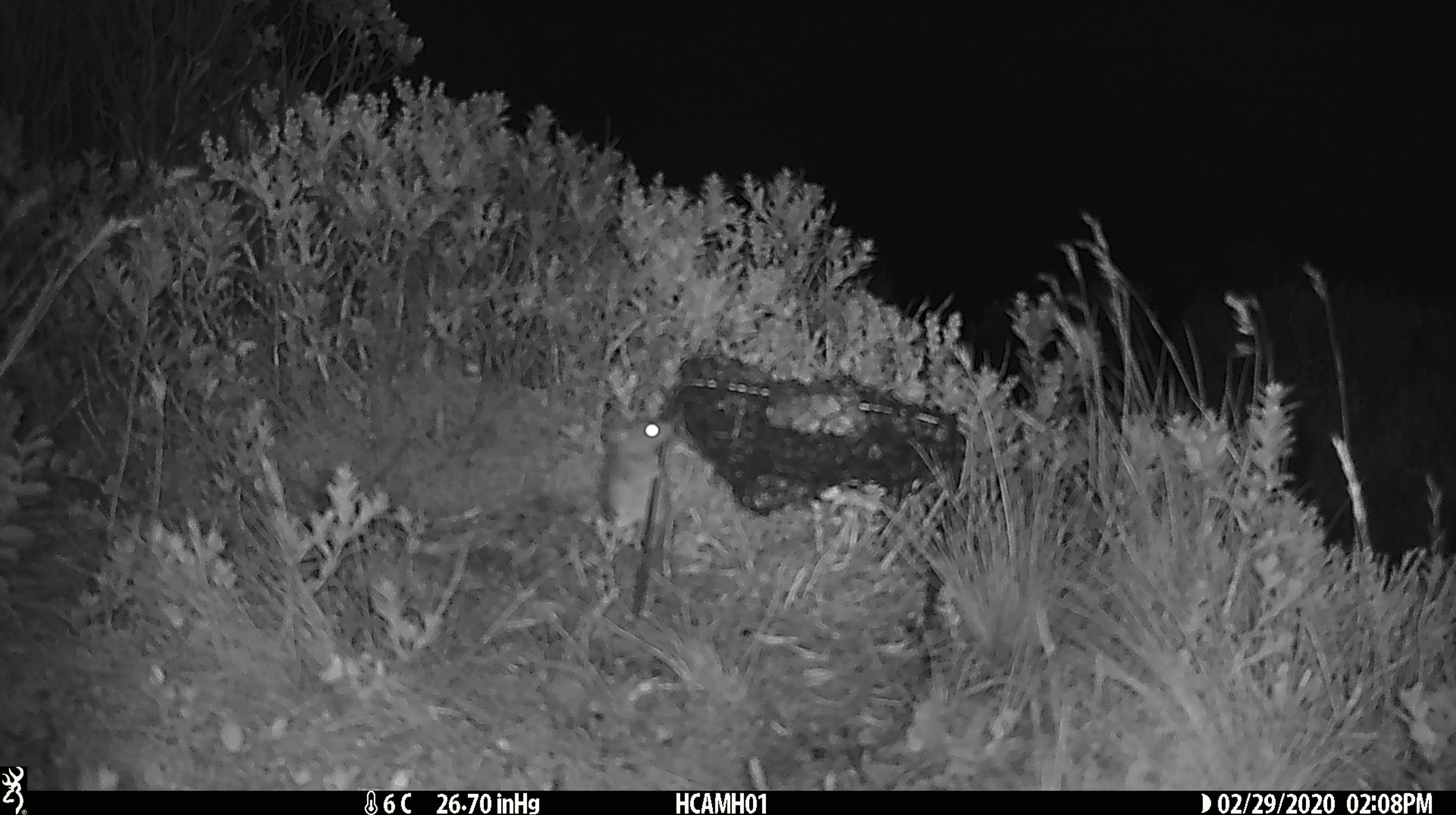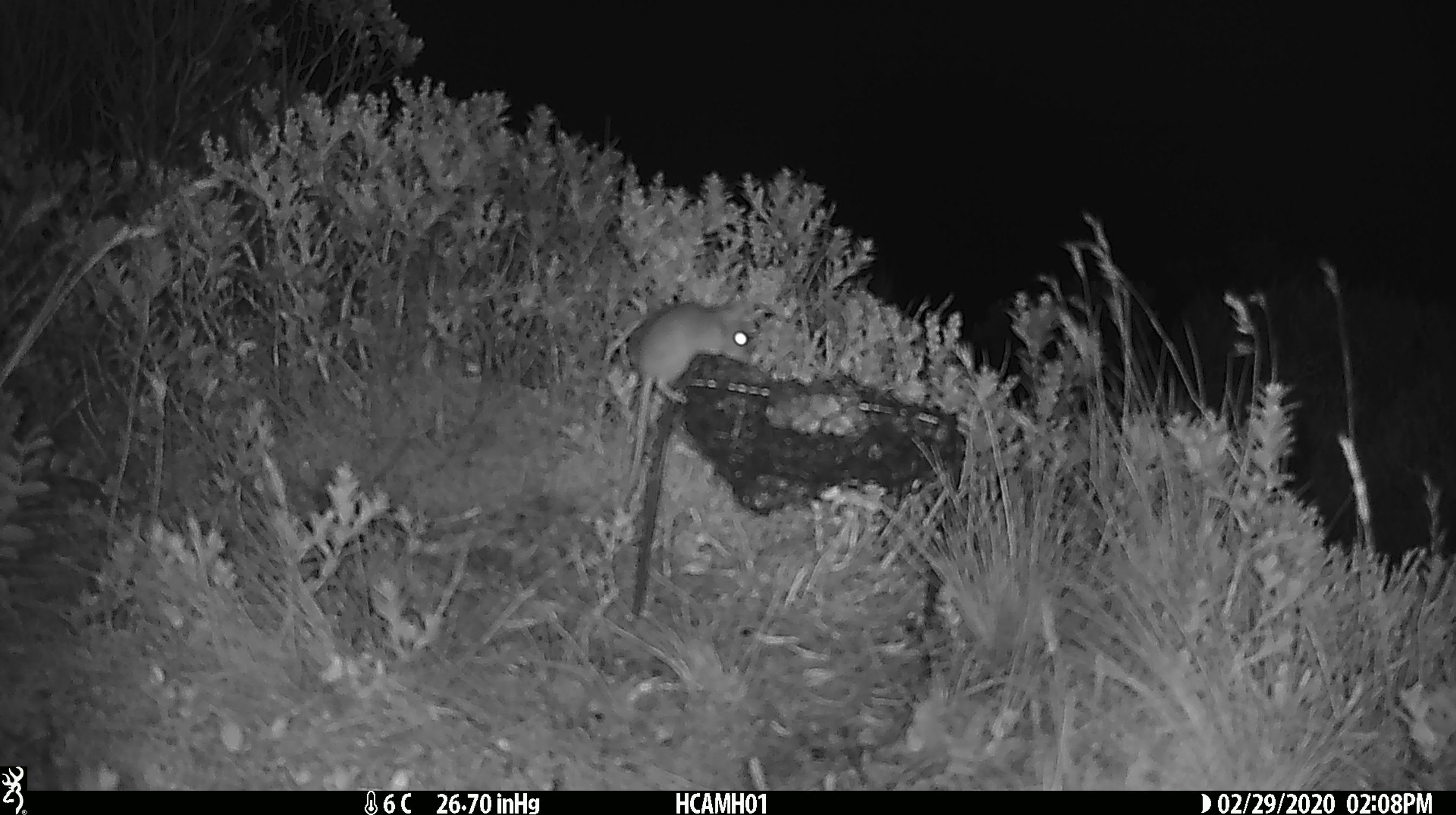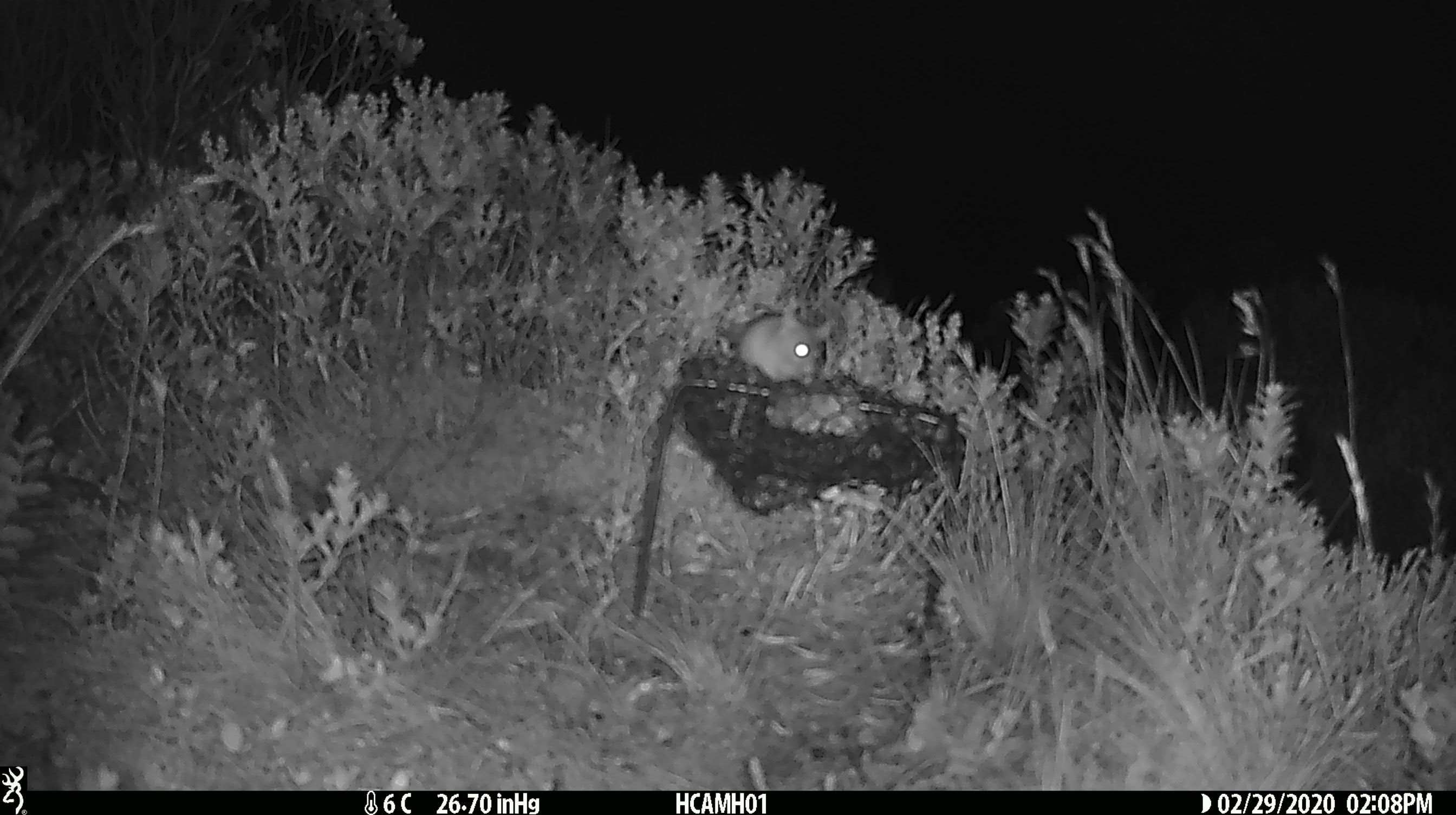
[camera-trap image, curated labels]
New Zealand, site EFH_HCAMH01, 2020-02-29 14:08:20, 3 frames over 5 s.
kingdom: Animalia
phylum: Chordata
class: Mammalia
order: Rodentia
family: Muridae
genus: Mus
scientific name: Mus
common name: mouse